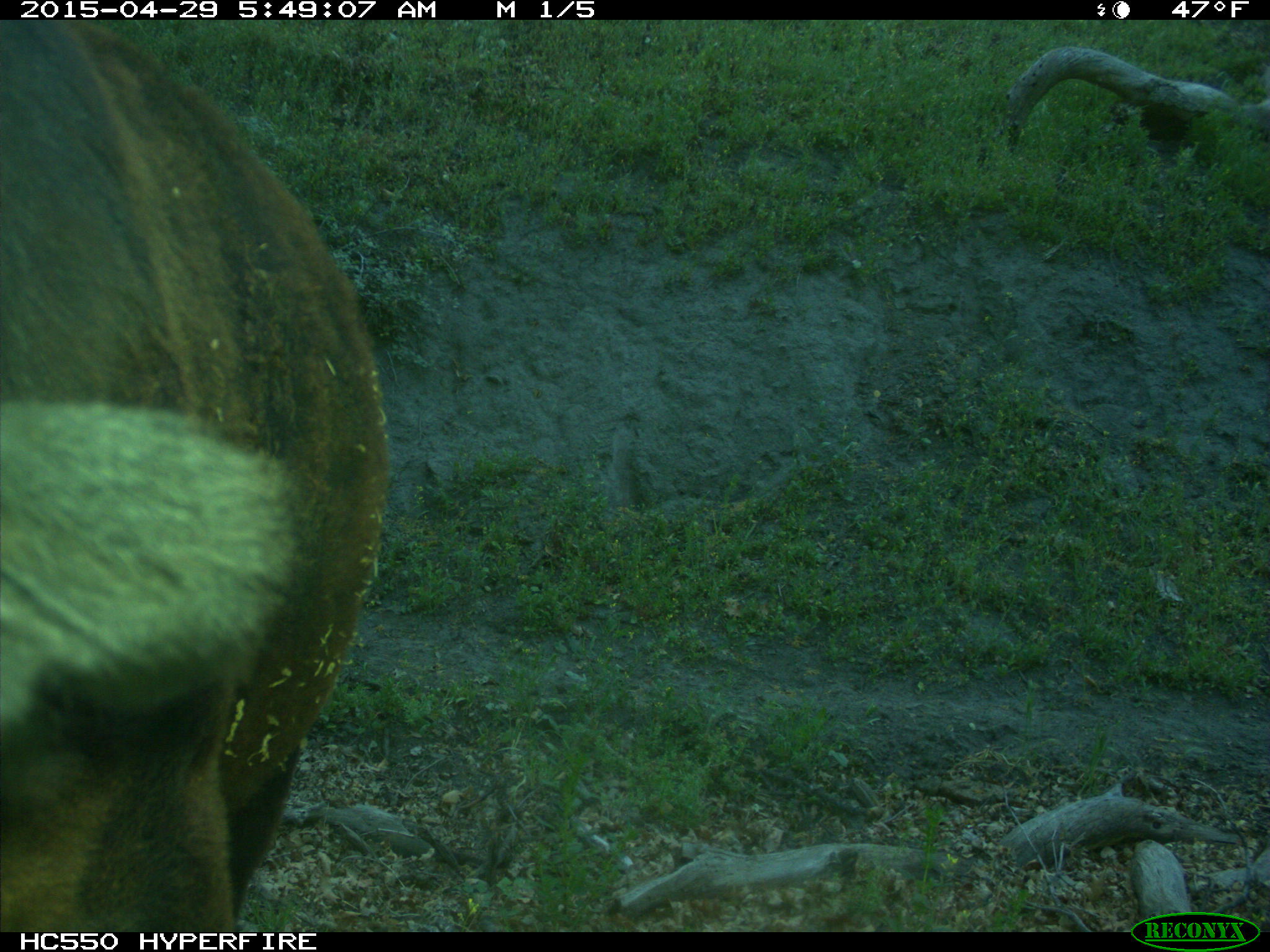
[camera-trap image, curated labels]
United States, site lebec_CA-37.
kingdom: Animalia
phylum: Chordata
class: Mammalia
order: Artiodactyla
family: Bovidae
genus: Bos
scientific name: Bos taurus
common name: domestic cow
Bos taurus (domestic cow).